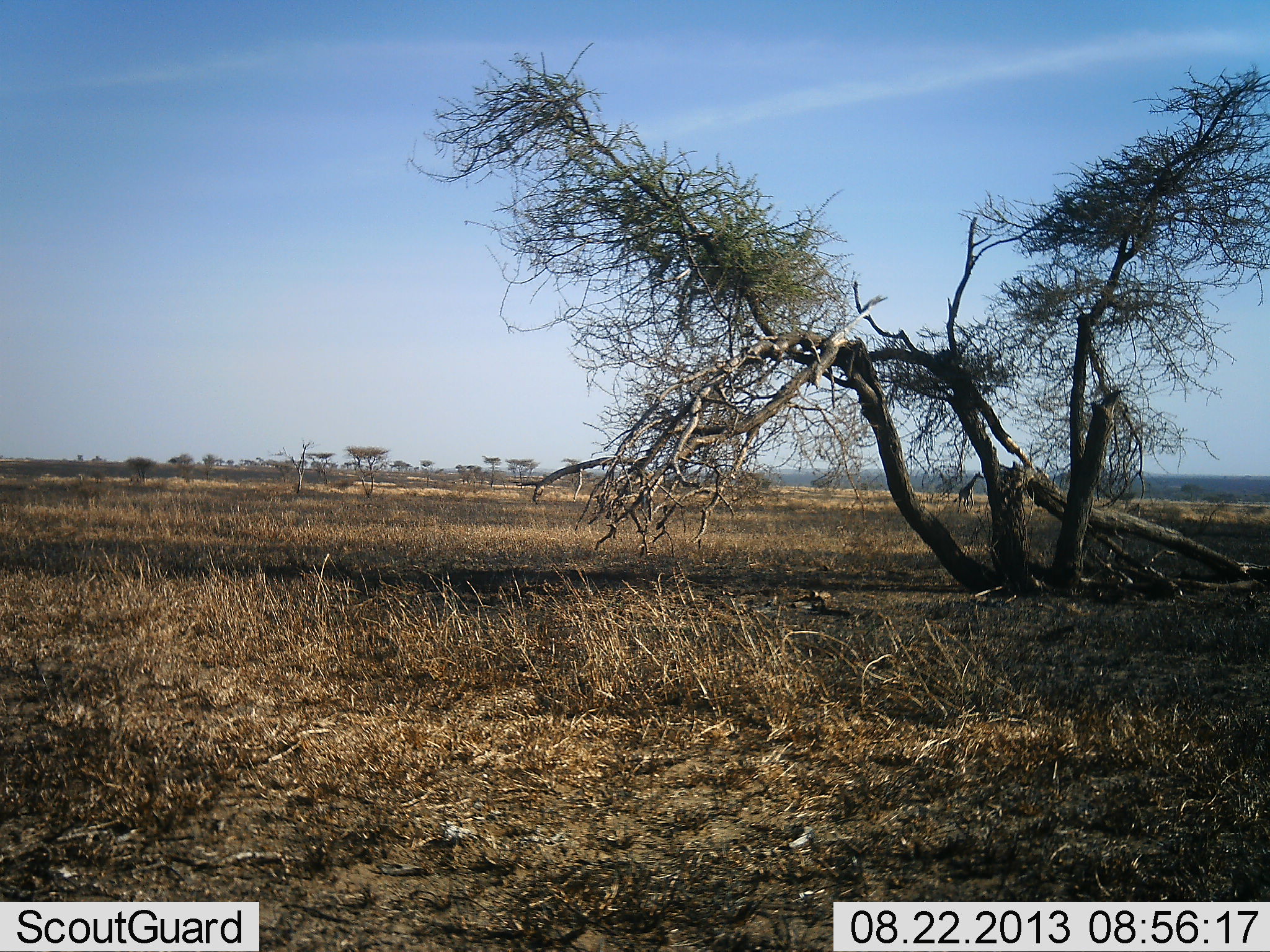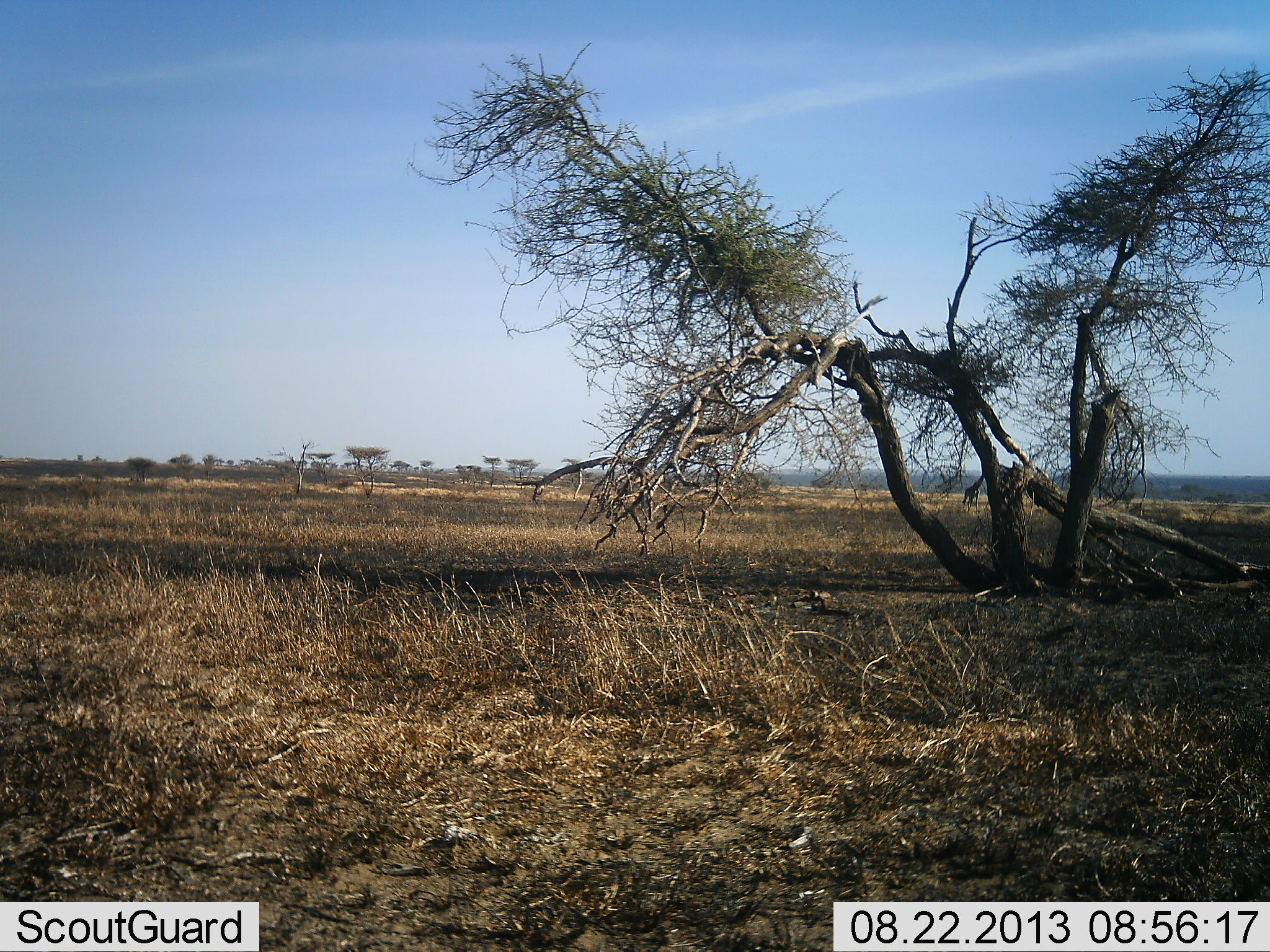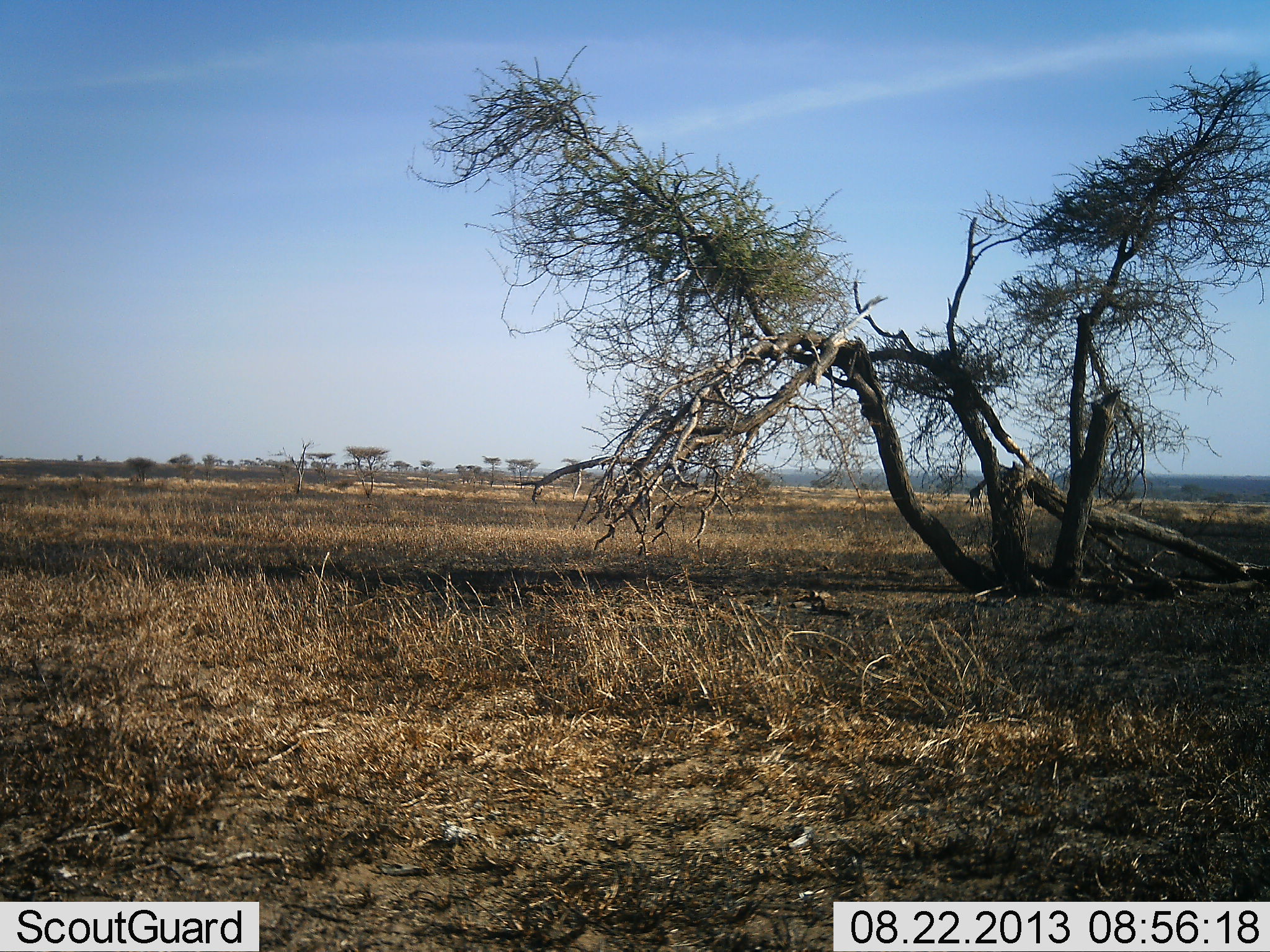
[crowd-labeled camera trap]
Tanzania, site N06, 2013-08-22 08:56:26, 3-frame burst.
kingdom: Animalia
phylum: Chordata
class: Mammalia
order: Artiodactyla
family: Giraffidae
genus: Giraffa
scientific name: Giraffa camelopardalis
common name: giraffe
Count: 1.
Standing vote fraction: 0%.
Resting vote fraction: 0%.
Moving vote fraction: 100%.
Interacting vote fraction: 0%.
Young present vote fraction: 0%.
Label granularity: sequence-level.